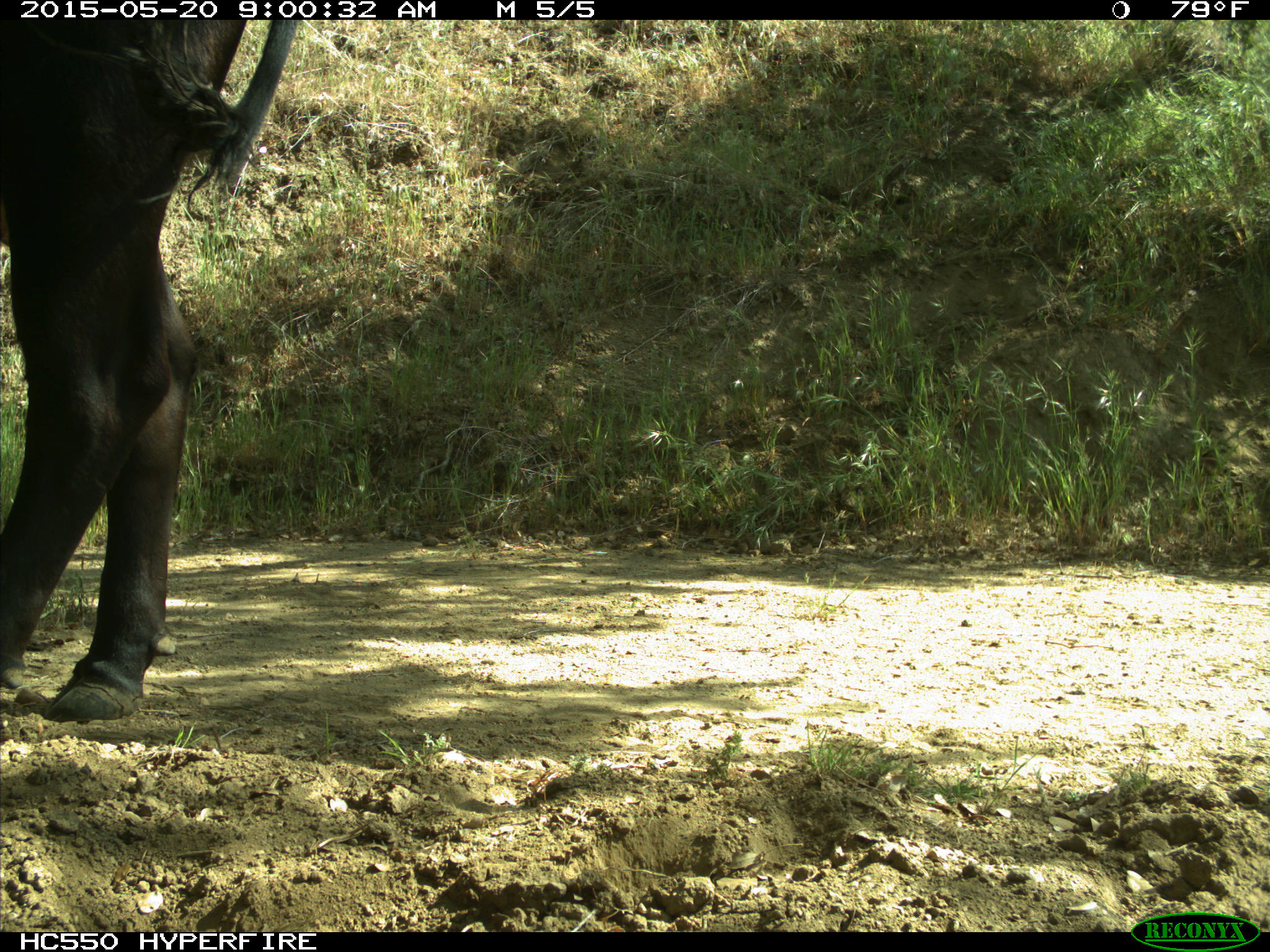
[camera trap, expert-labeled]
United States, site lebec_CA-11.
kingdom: Animalia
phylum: Chordata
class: Mammalia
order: Artiodactyla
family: Bovidae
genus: Bos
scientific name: Bos taurus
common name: domestic cow